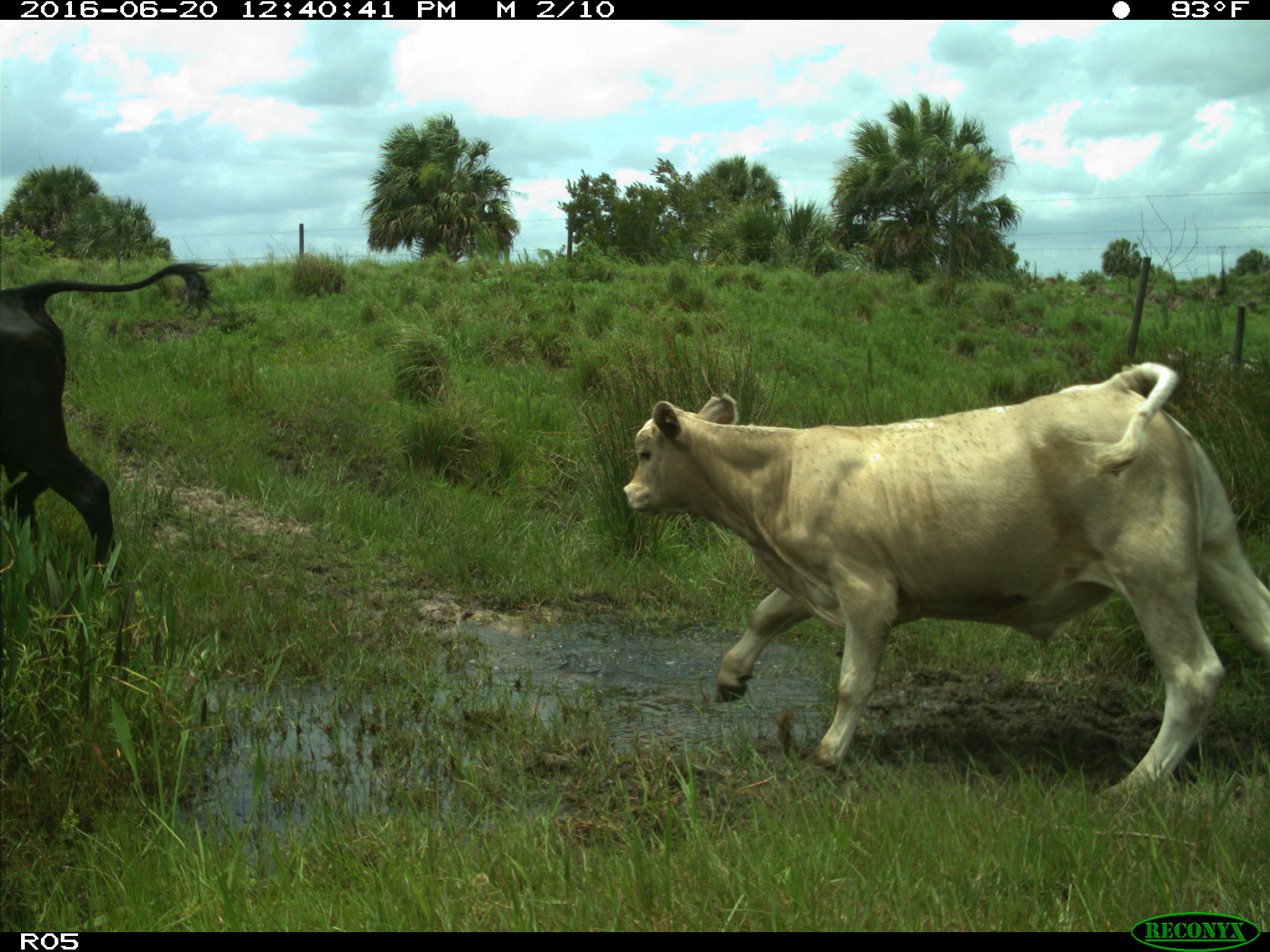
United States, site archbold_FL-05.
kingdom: Animalia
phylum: Chordata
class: Mammalia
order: Artiodactyla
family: Bovidae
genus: Bos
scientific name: Bos taurus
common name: domestic cow